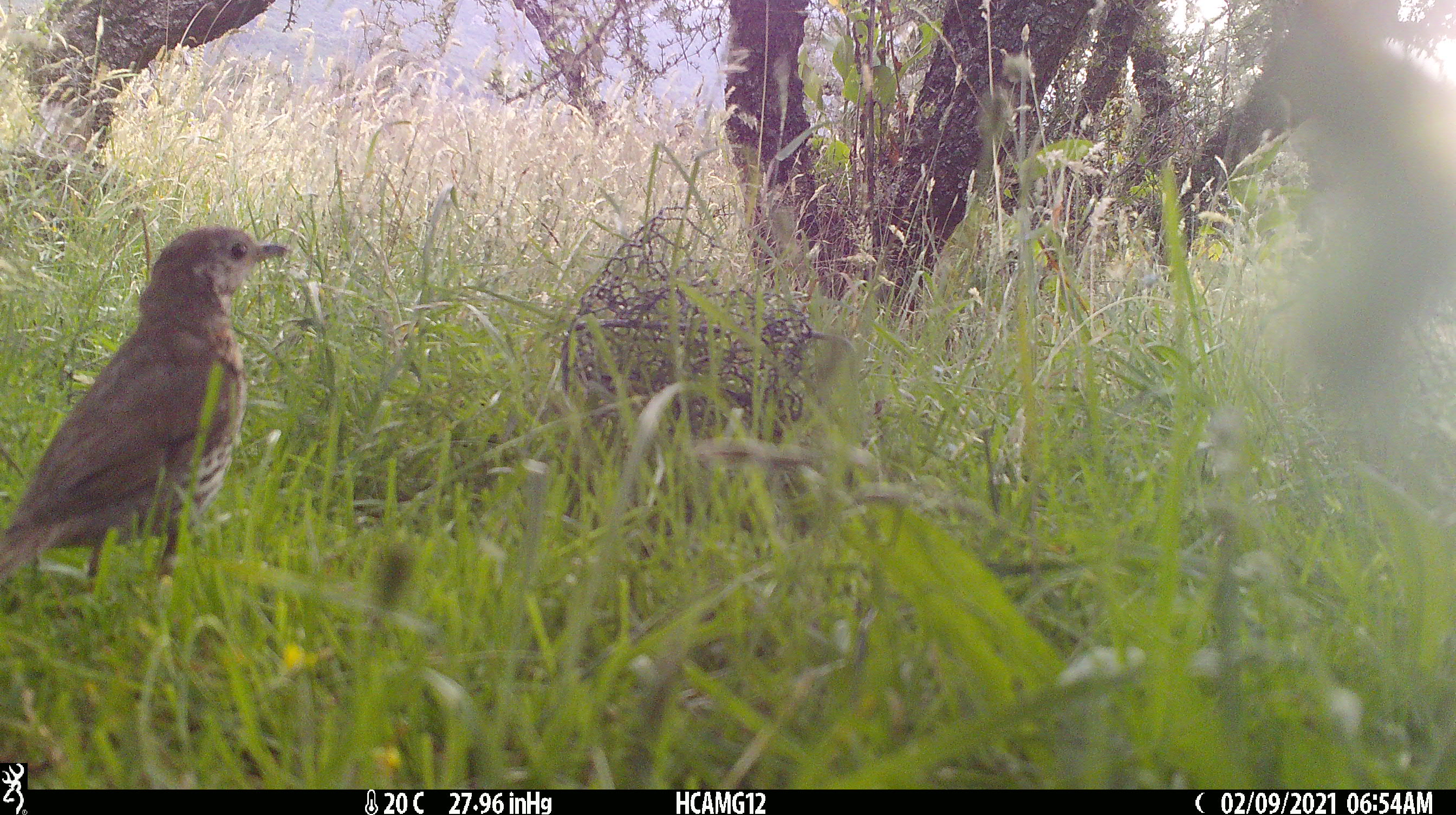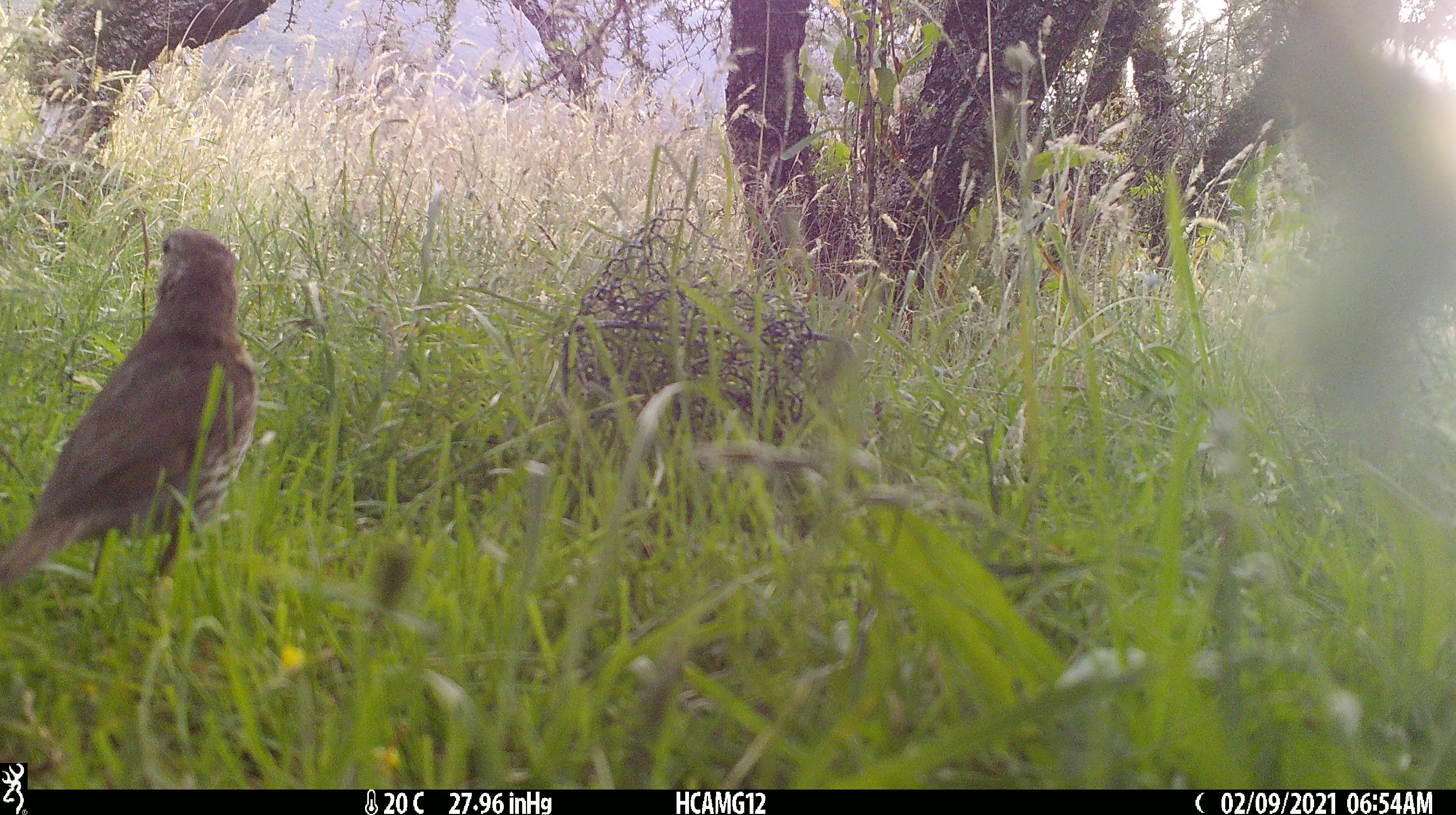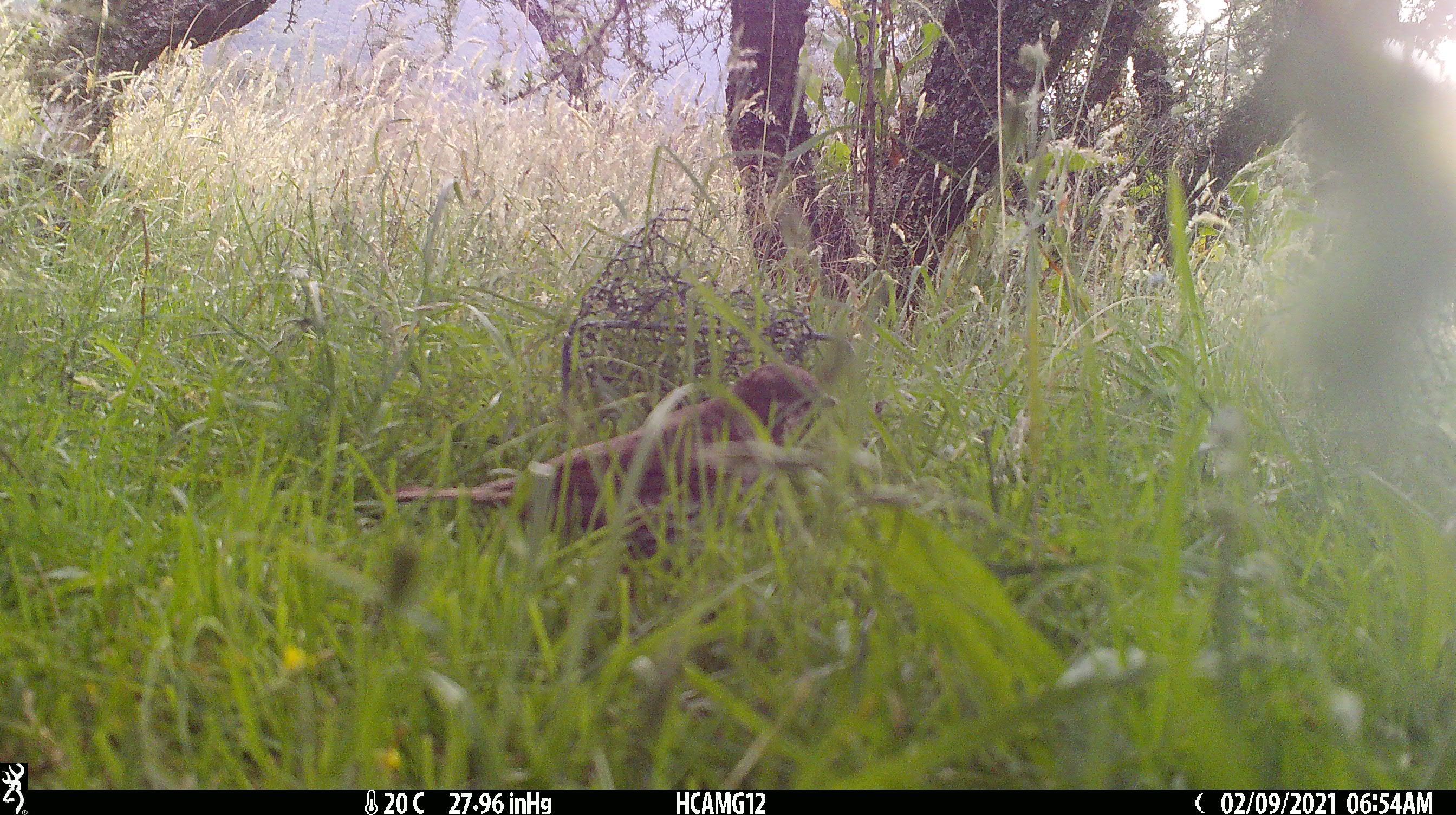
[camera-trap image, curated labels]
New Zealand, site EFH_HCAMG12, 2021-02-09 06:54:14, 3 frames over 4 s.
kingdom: Animalia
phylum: Chordata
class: Aves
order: Passeriformes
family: Turdidae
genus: Turdus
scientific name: Turdus philomelos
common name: song thrush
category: thrush